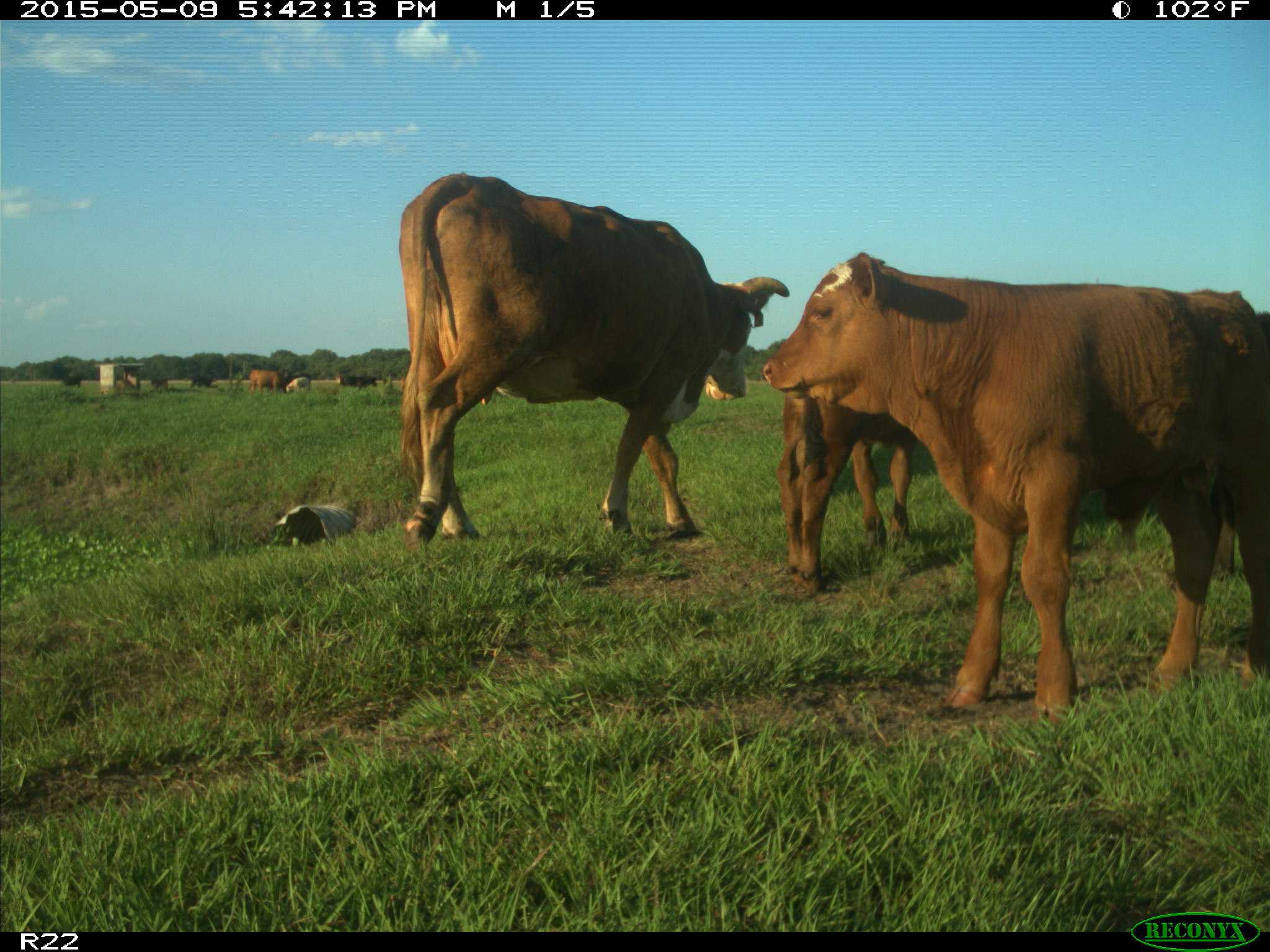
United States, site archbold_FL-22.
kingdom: Animalia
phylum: Chordata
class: Mammalia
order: Artiodactyla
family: Bovidae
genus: Bos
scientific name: Bos taurus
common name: domestic cow